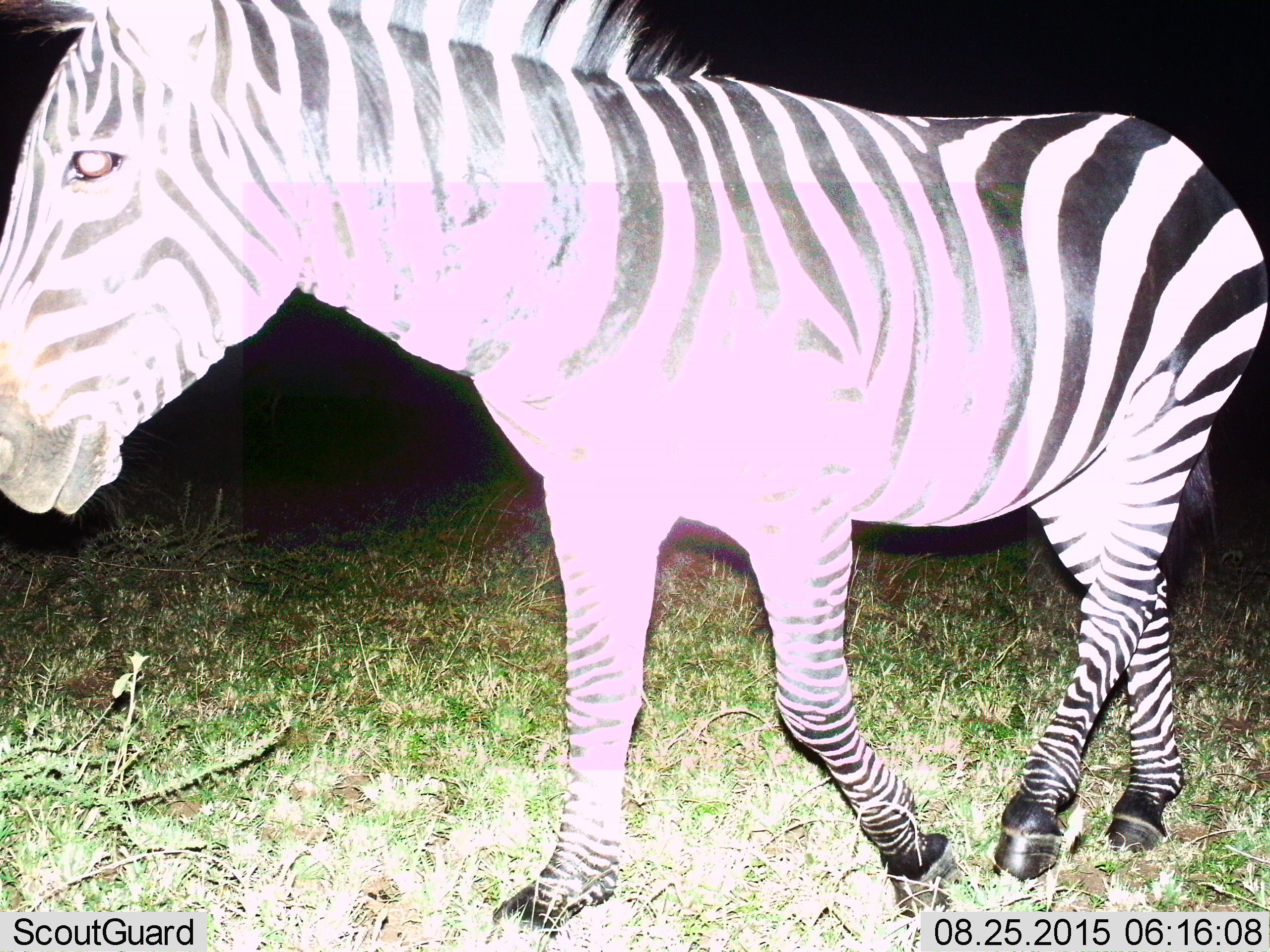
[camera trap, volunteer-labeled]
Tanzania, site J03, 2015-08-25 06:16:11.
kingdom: Animalia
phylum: Chordata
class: Mammalia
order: Perissodactyla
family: Equidae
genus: Equus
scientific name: Equus quagga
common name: plains zebra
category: zebra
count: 1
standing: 11%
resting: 0%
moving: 100%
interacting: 0%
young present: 0%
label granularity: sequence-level